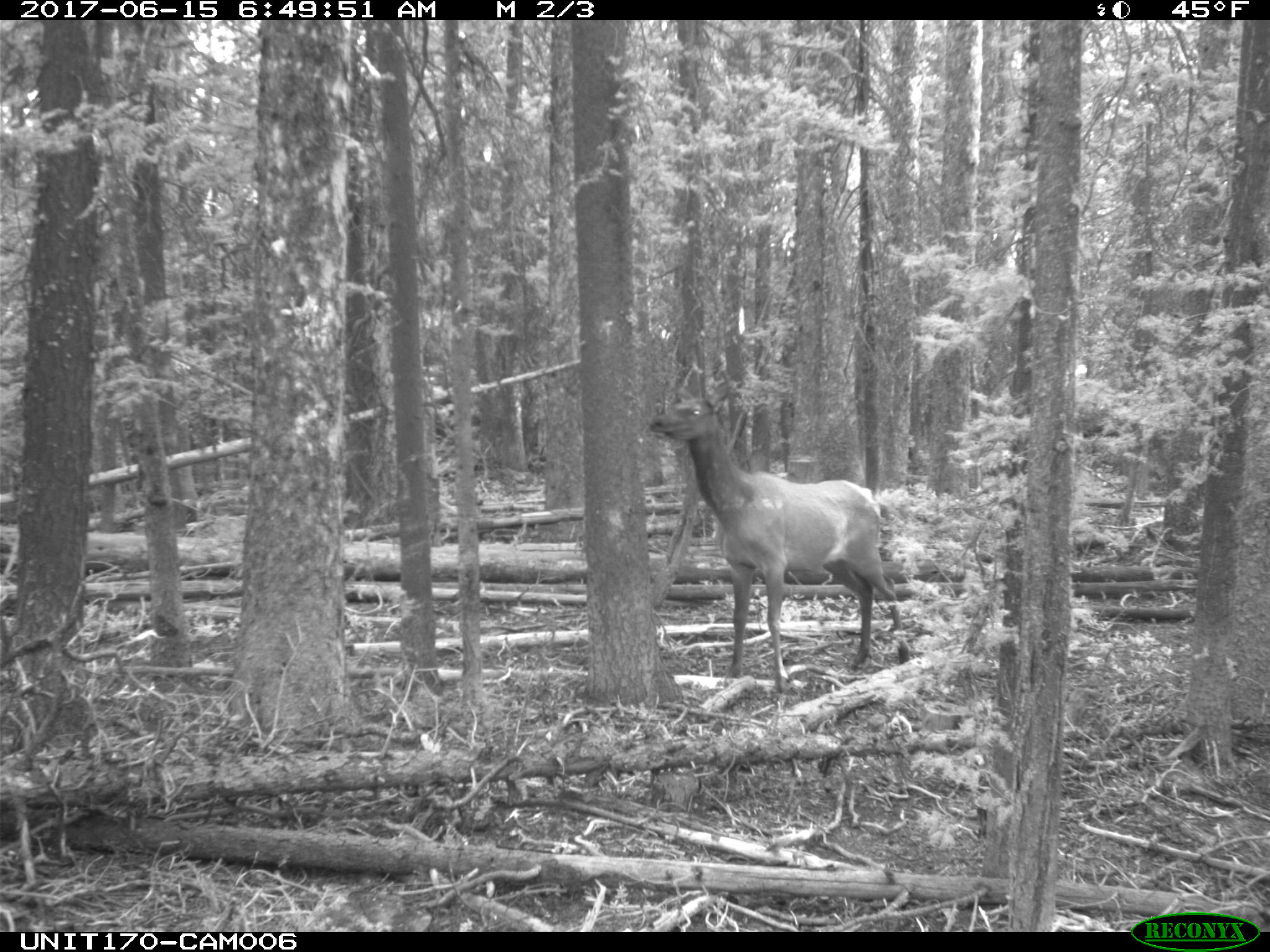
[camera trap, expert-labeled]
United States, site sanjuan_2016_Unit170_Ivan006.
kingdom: Animalia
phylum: Chordata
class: Mammalia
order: Artiodactyla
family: Cervidae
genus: Cervus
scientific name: Cervus elaphus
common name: red deer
Cervus elaphus (red deer).